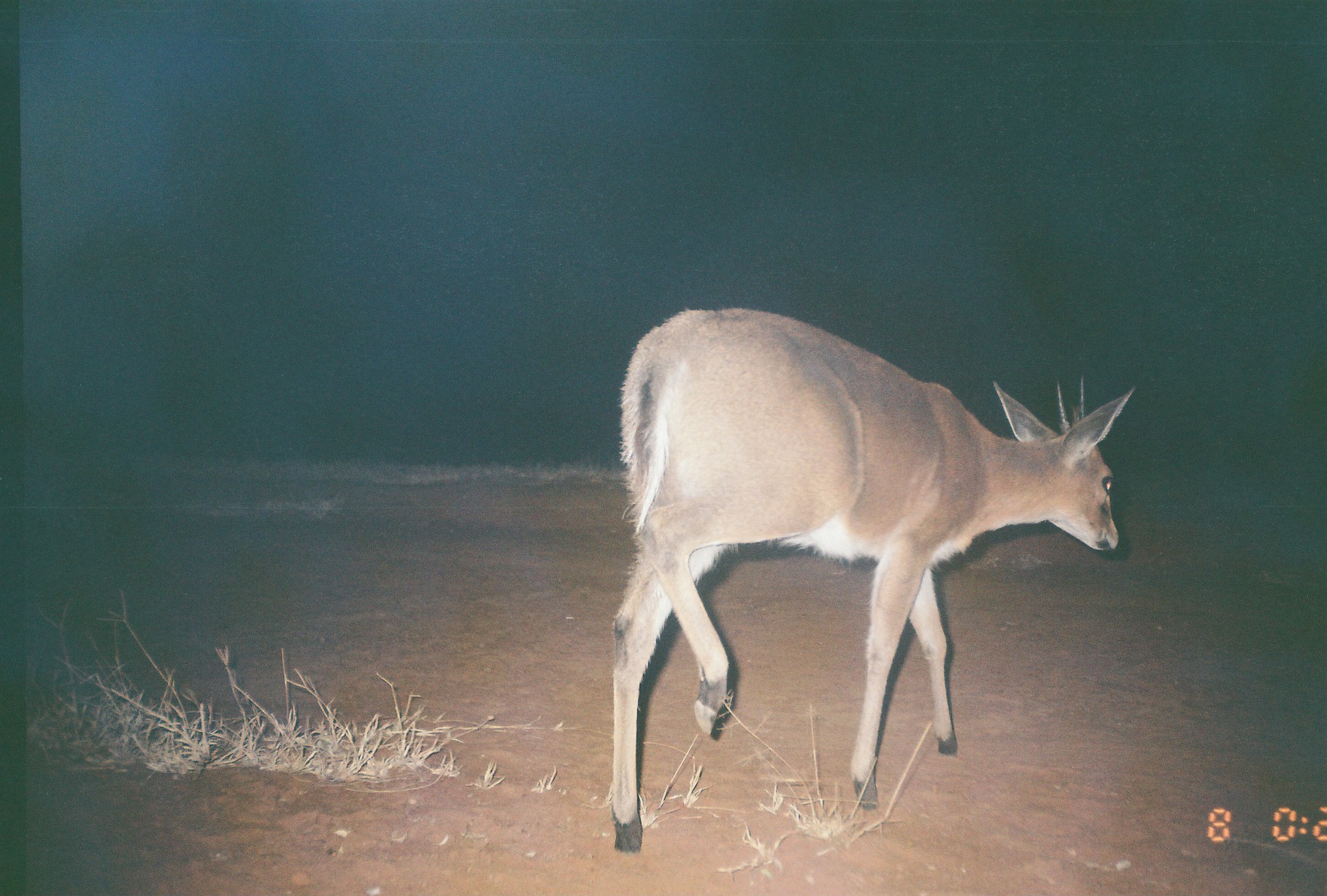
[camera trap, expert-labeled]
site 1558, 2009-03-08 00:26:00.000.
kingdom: Animalia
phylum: Chordata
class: Mammalia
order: Artiodactyla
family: Bovidae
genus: Sylvicapra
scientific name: Sylvicapra grimmia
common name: bush duiker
Sylvicapra grimmia (bush duiker), count 1.